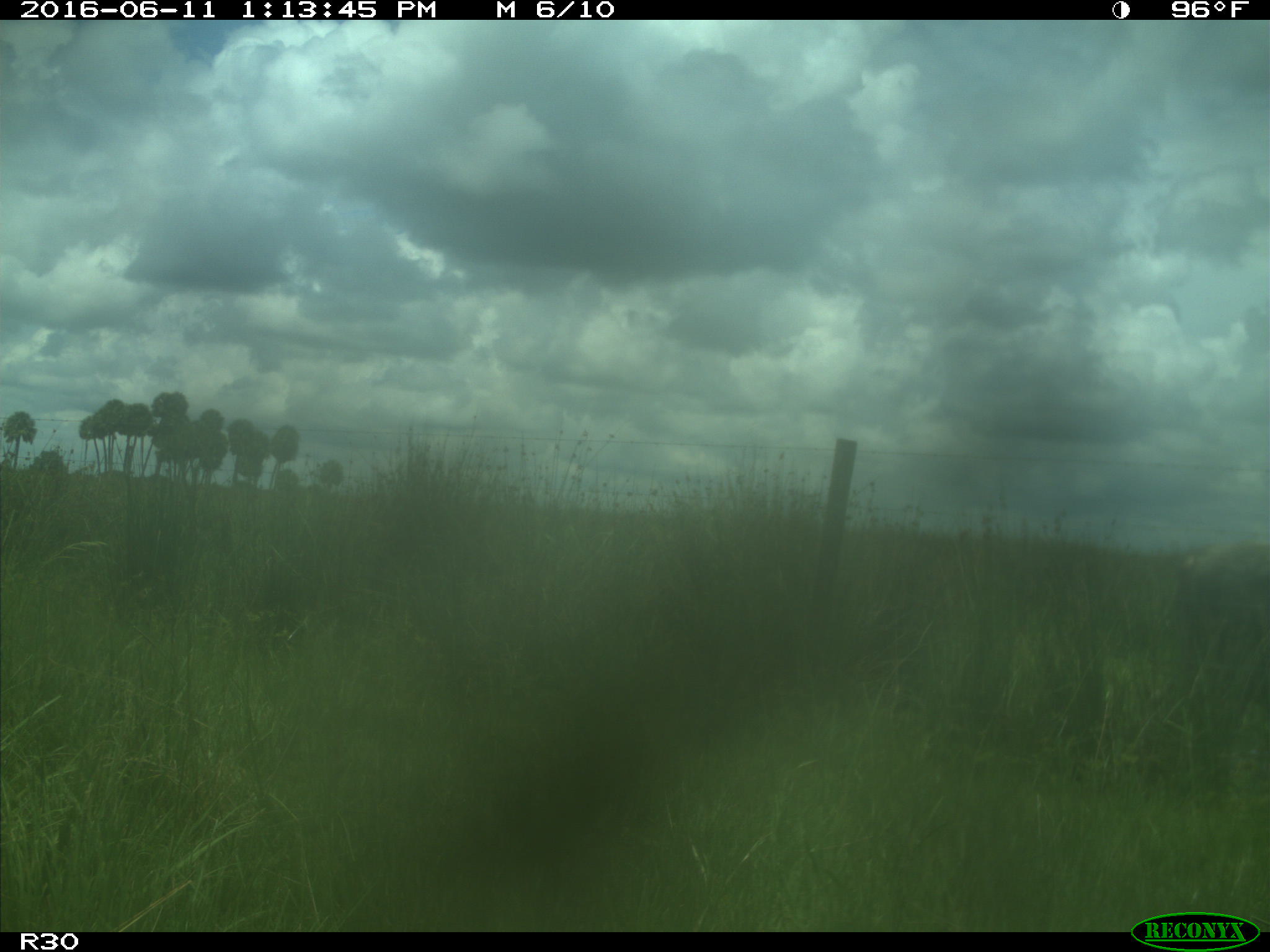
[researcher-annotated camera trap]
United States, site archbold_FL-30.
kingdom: Animalia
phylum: Chordata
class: Mammalia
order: Artiodactyla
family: Bovidae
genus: Bos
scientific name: Bos taurus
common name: domestic cow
Bos taurus (domestic cow).